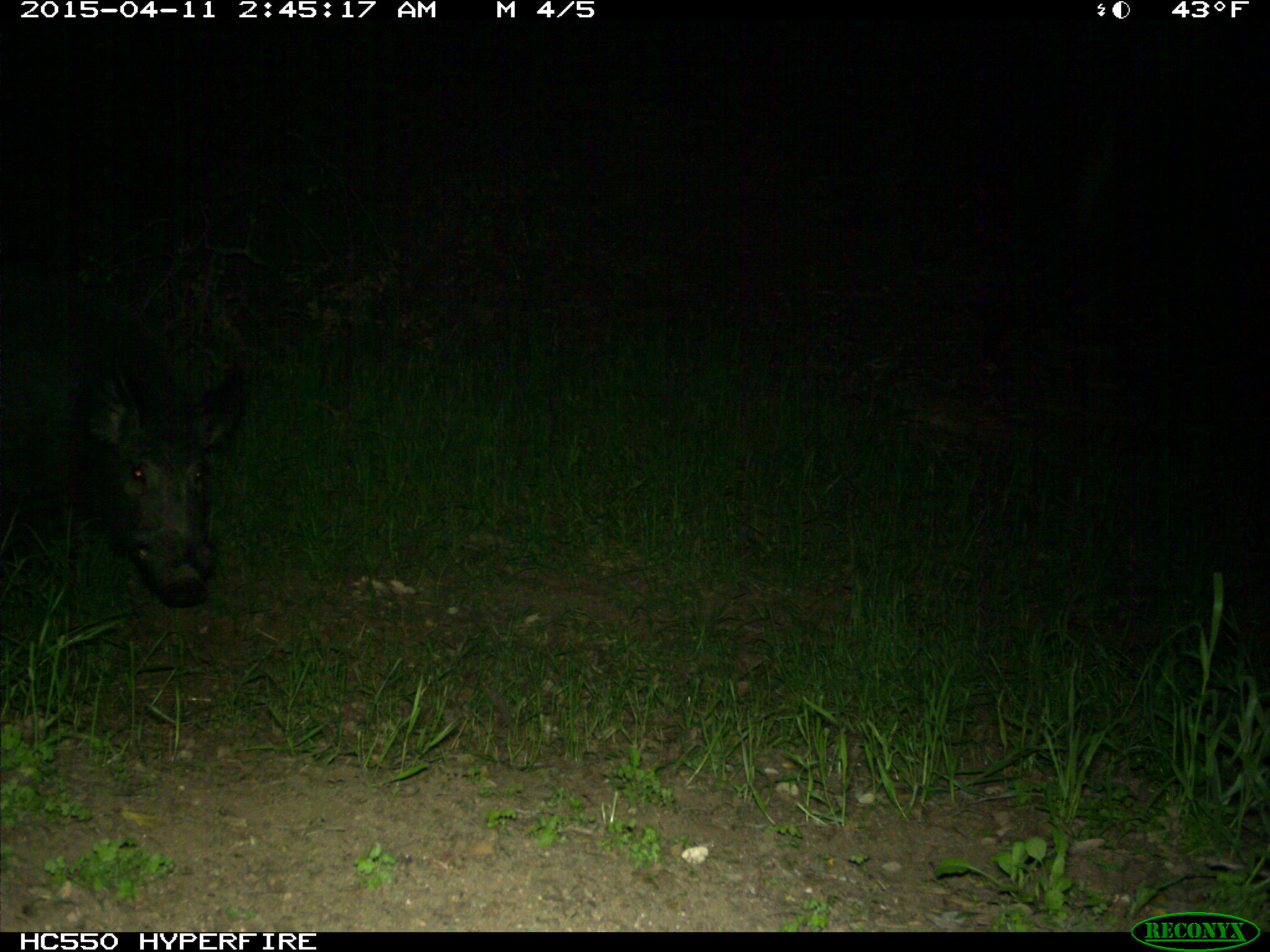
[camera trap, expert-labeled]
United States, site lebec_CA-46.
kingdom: Animalia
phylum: Chordata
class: Mammalia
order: Artiodactyla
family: Suidae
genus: Sus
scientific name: Sus scrofa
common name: wild boar